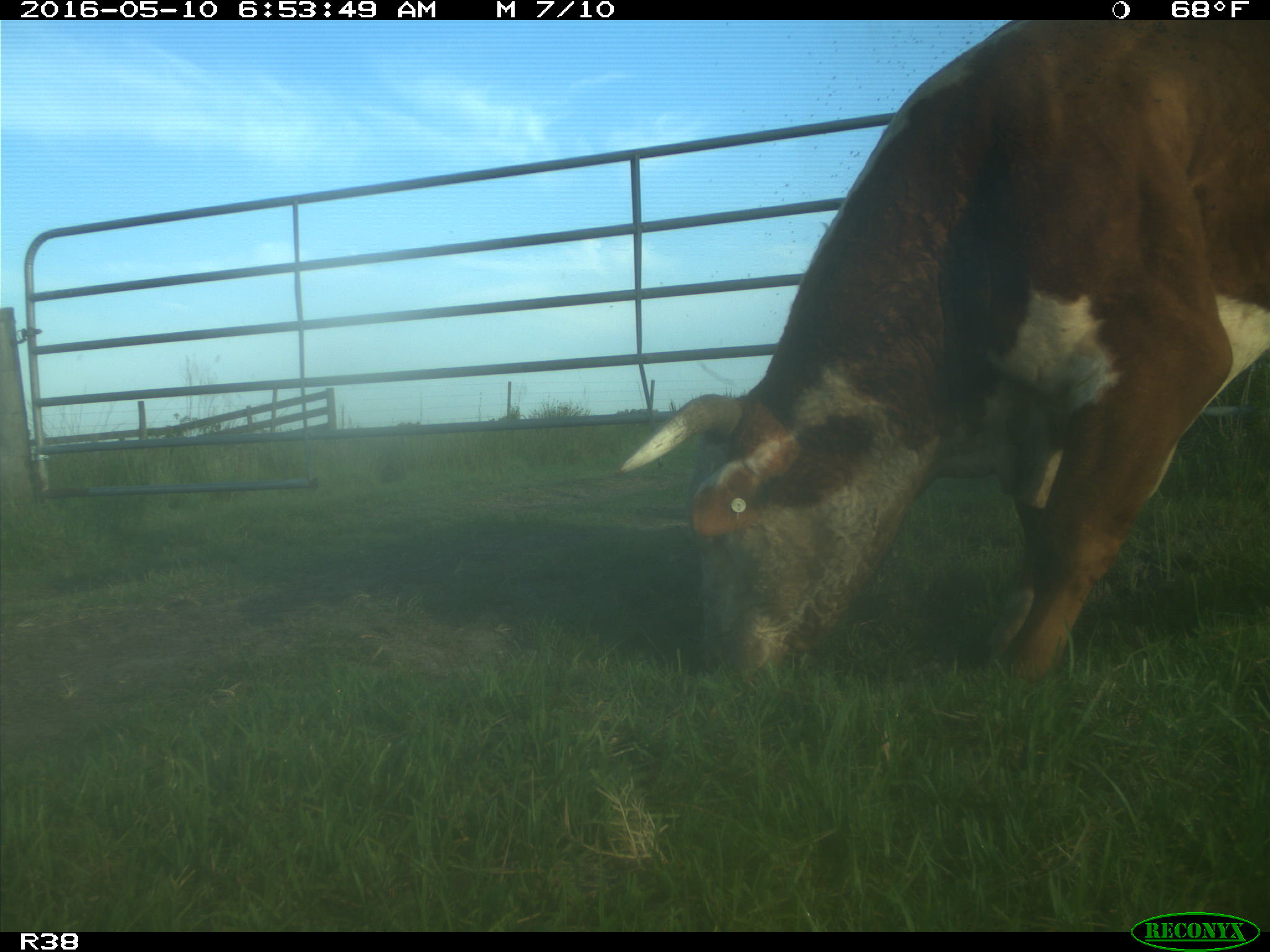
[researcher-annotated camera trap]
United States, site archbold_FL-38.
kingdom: Animalia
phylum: Chordata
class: Mammalia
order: Artiodactyla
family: Bovidae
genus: Bos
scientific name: Bos taurus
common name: domestic cow